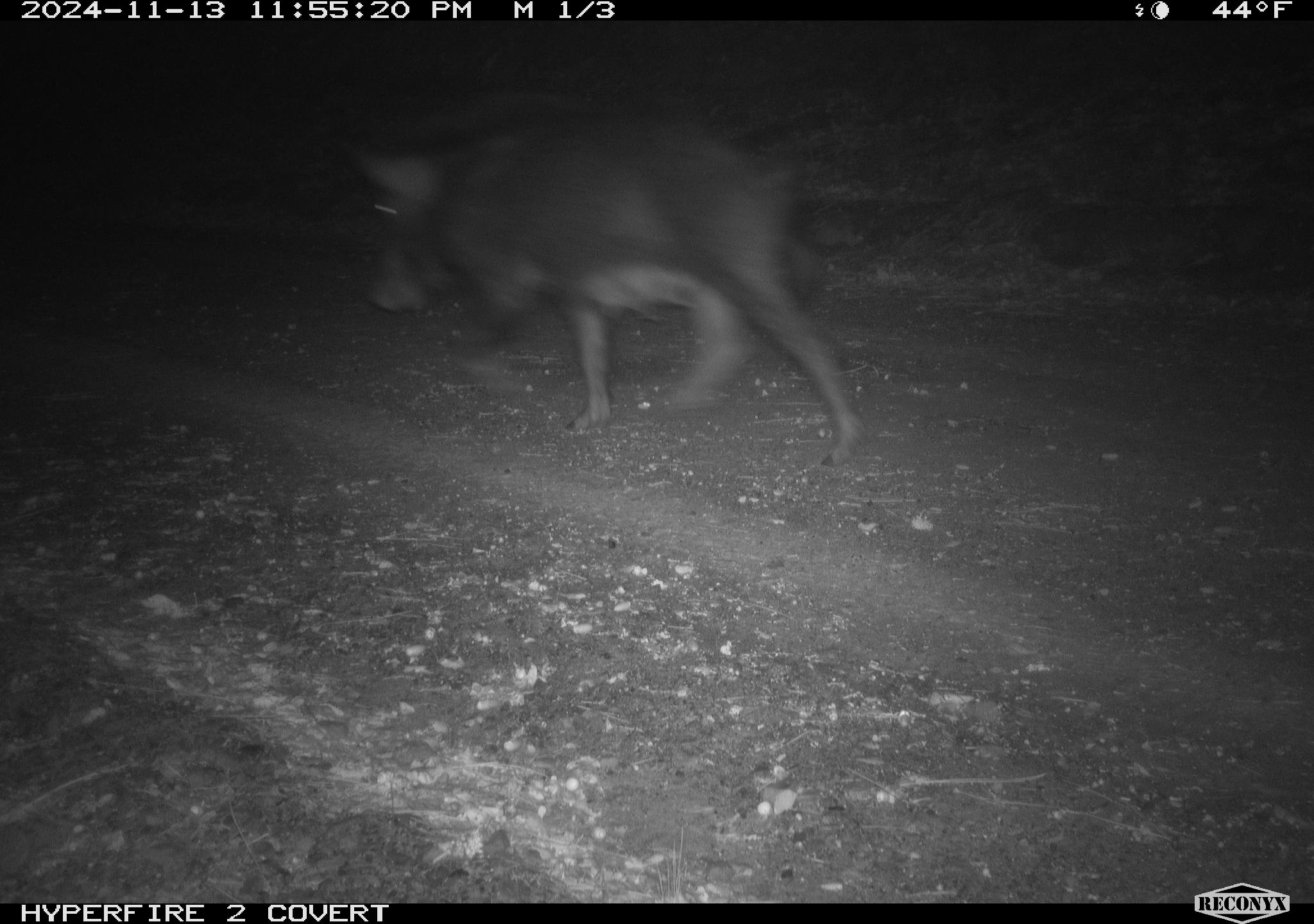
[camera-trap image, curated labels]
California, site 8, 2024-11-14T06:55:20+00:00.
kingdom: Animalia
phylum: Chordata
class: Mammalia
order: Artiodactyla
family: Suidae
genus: Sus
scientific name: Sus scrofa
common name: wild boar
Wild boar (Sus scrofa).